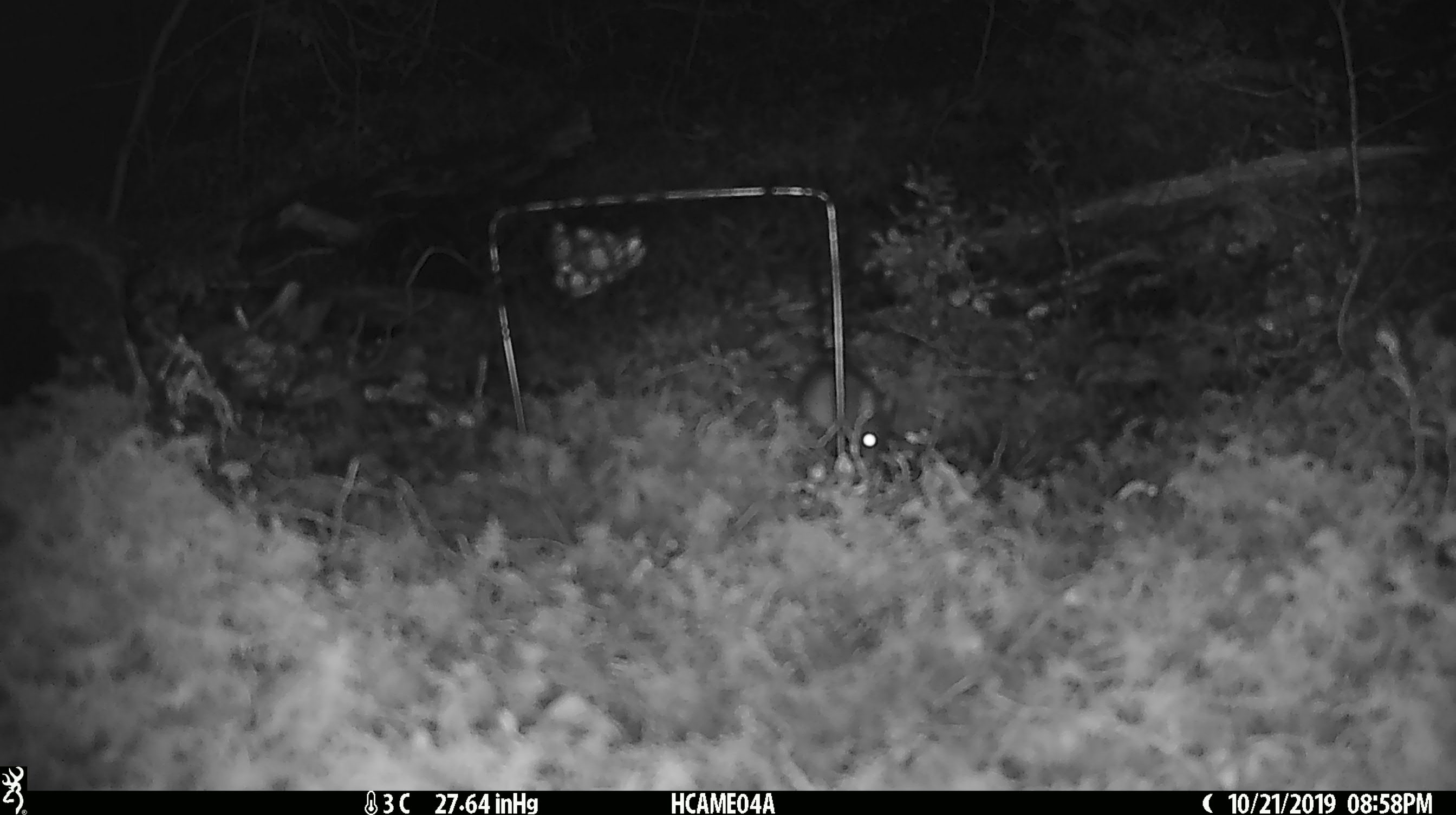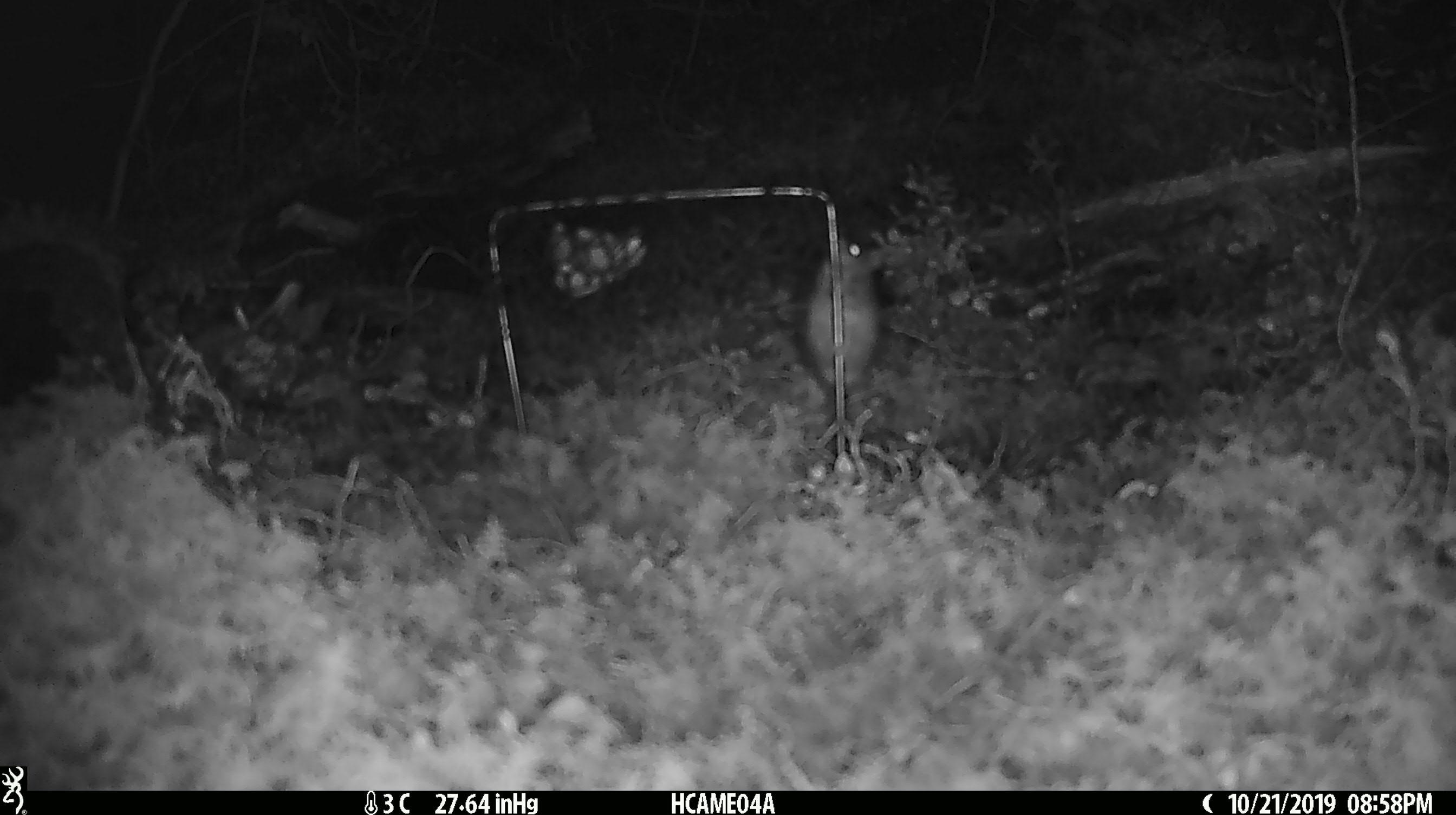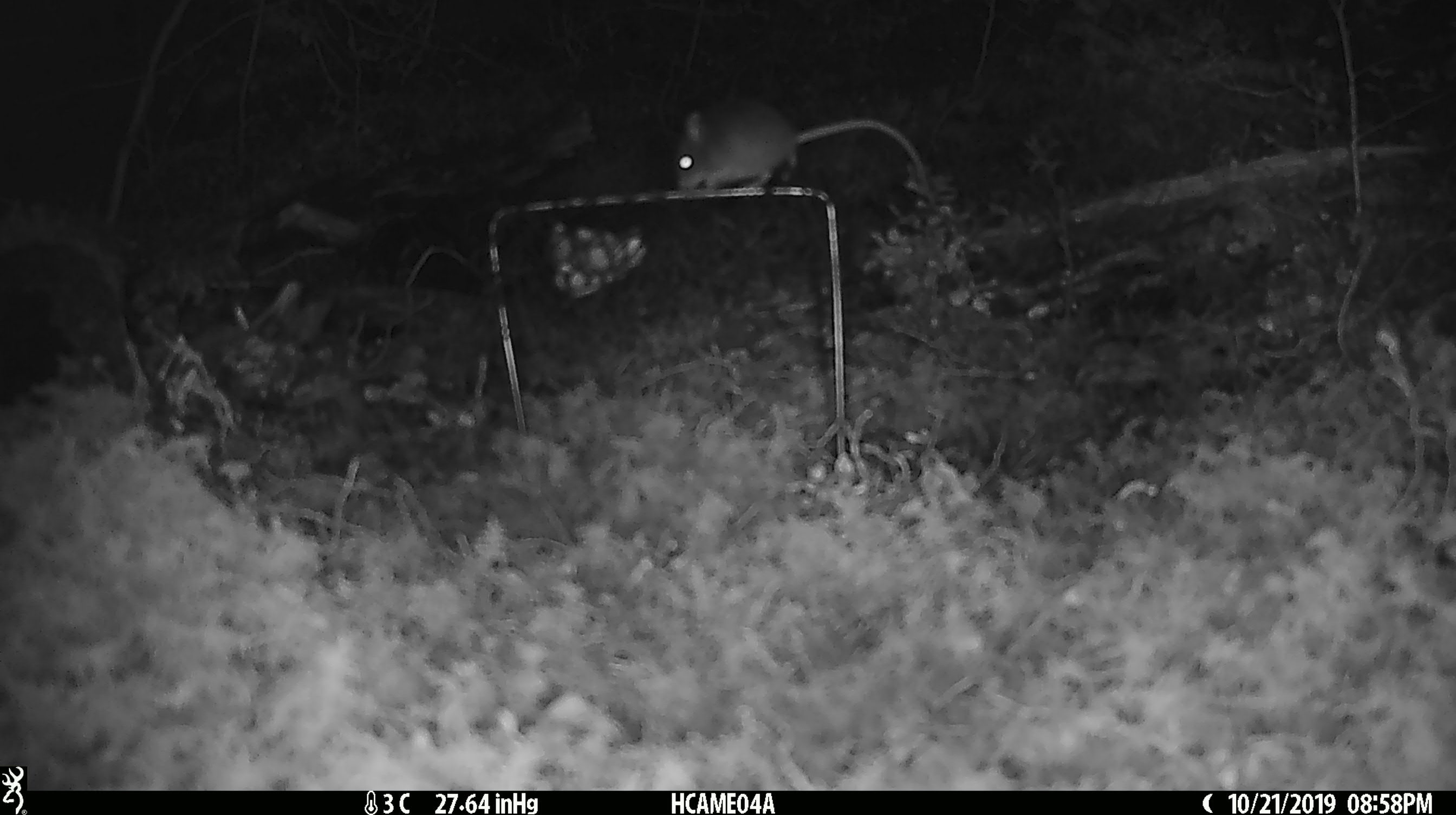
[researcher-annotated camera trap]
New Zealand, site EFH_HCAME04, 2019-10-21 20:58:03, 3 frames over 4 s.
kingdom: Animalia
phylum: Chordata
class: Mammalia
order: Rodentia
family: Muridae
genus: Mus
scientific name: Mus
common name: mouse